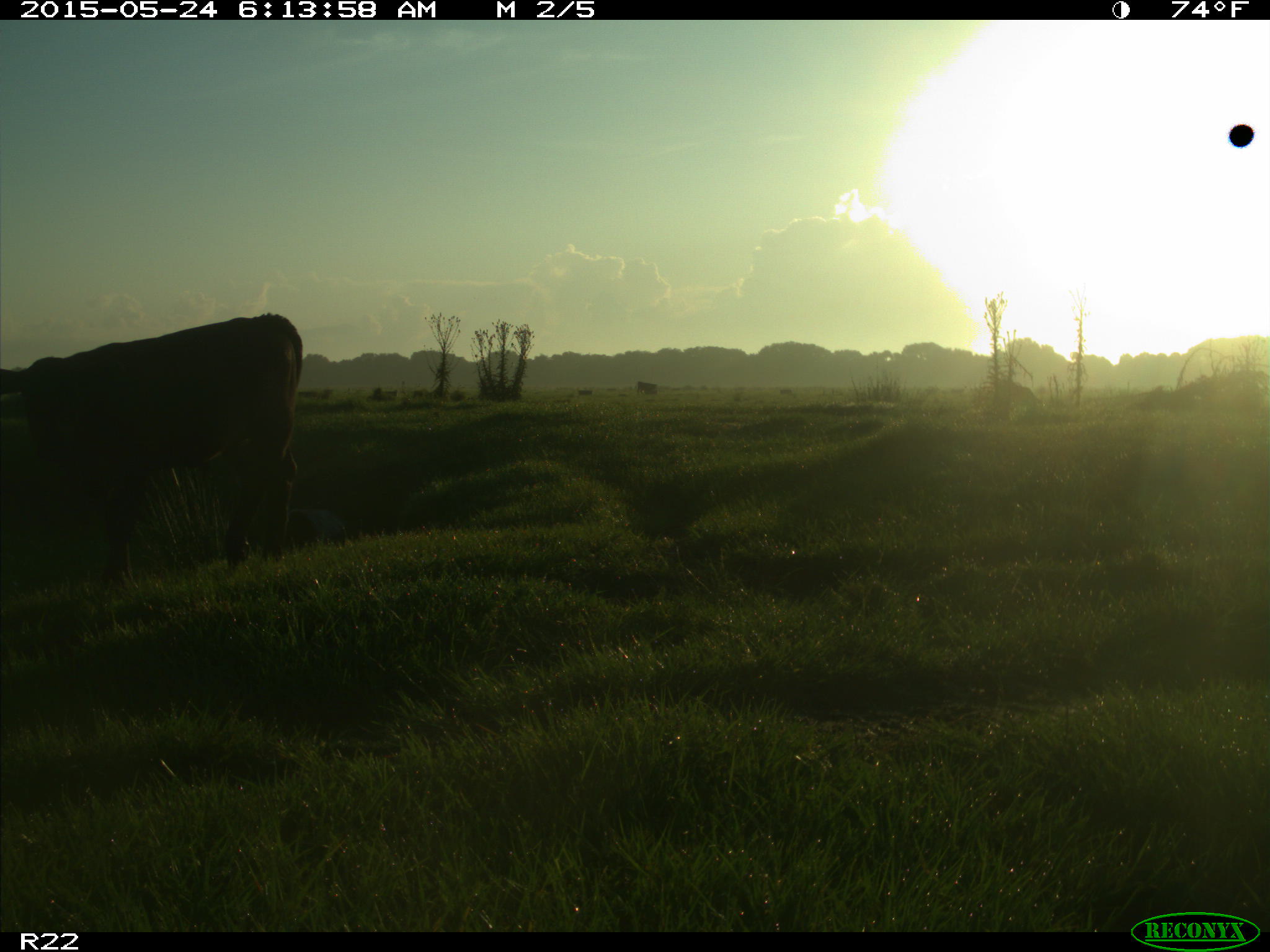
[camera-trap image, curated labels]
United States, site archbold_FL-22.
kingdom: Animalia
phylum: Chordata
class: Mammalia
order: Artiodactyla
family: Bovidae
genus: Bos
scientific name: Bos taurus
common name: domestic cow